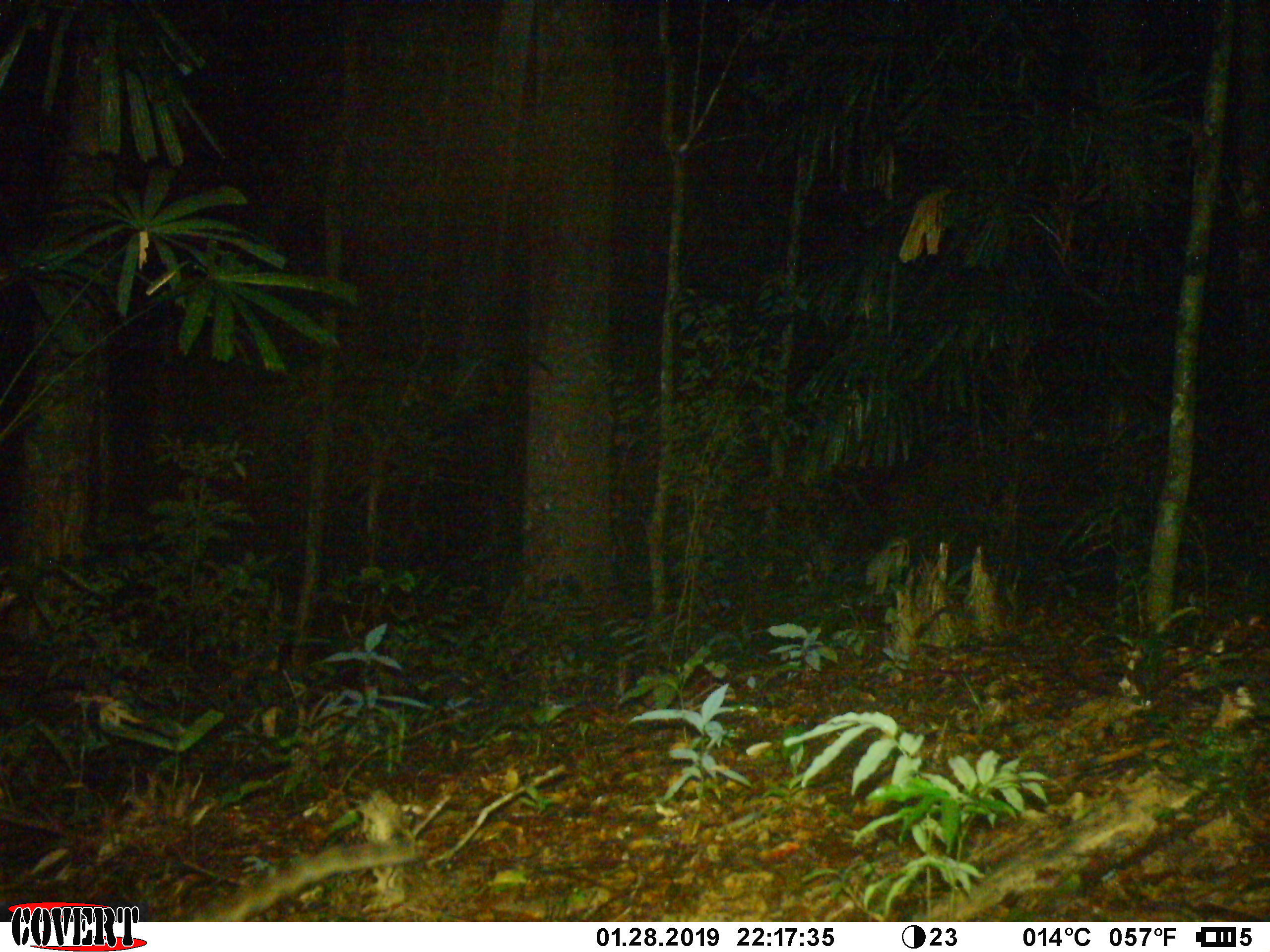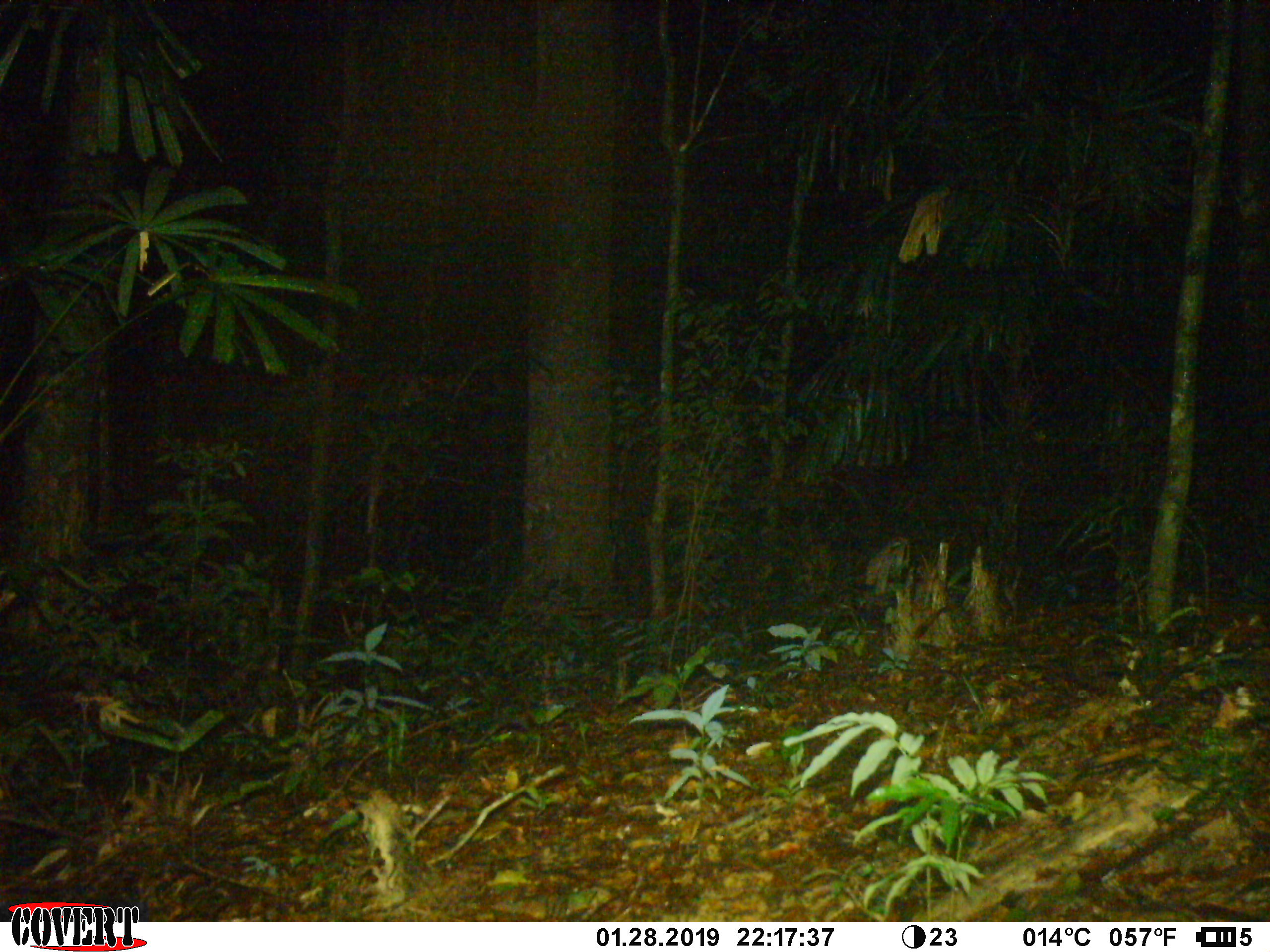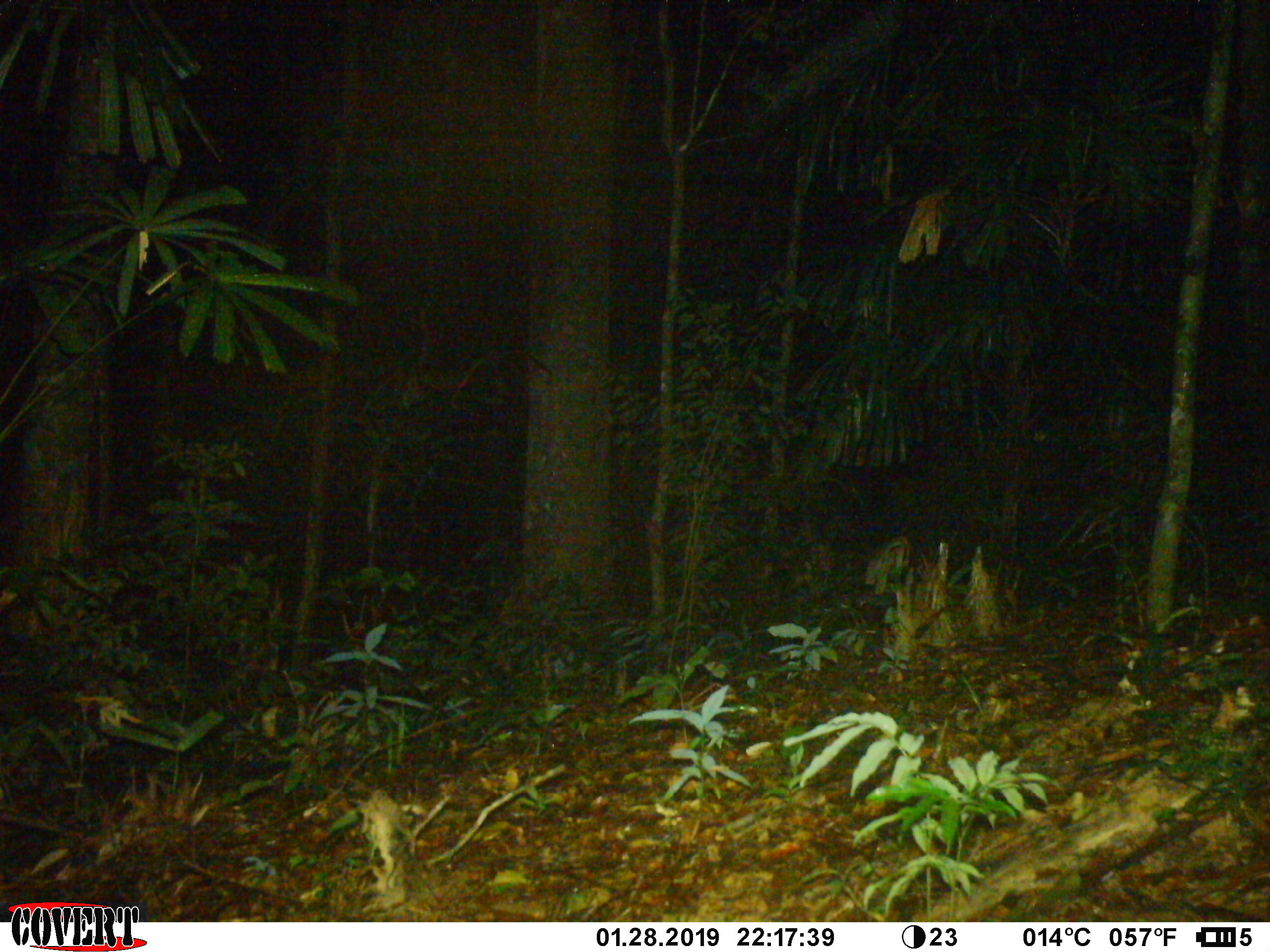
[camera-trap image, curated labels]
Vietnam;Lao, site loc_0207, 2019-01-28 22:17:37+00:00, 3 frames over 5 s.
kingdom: Animalia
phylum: Chordata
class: Mammalia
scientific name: Mammalia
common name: mammal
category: unidentified small mammal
Unidentified small mammal (mammal) (Mammalia). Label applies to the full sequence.